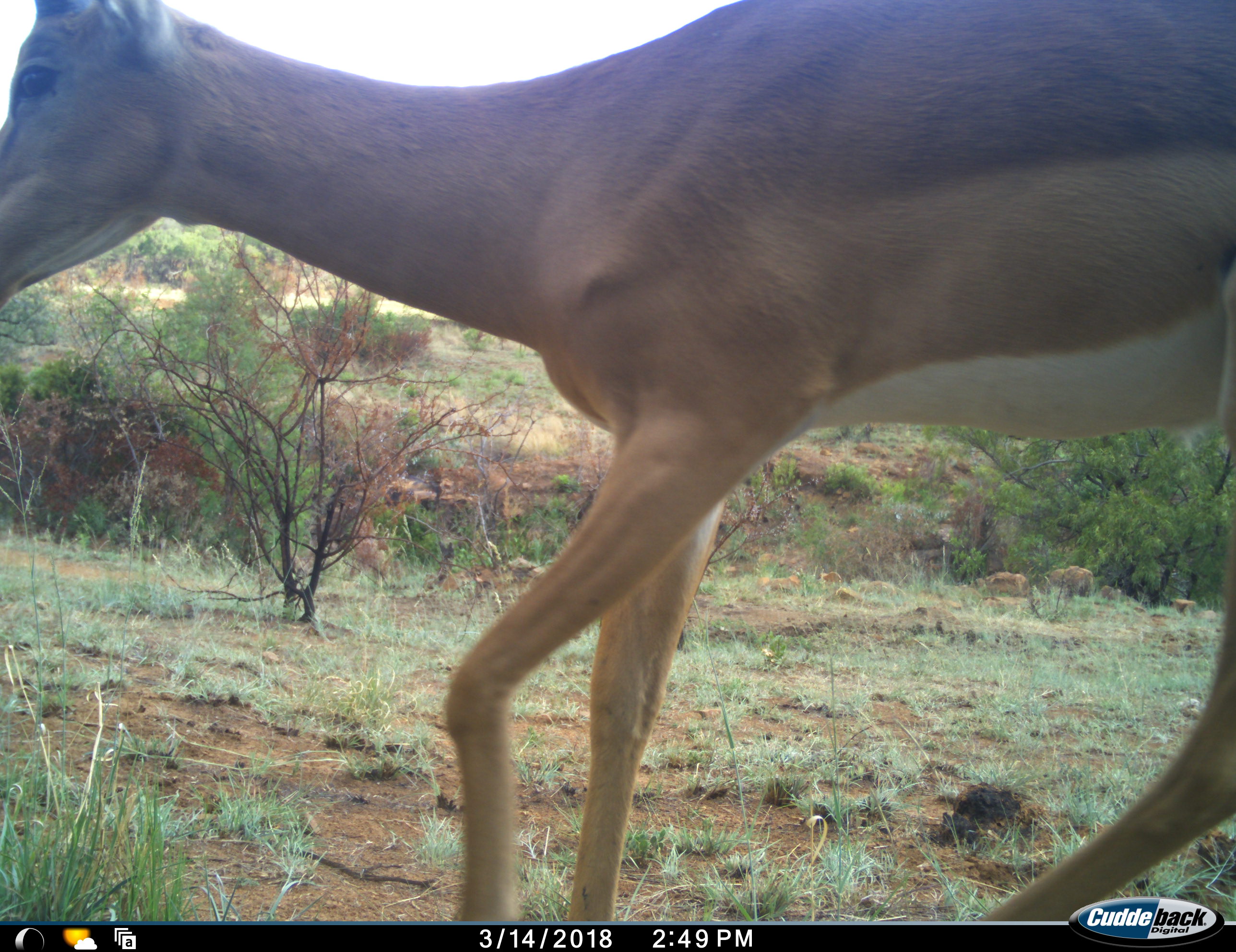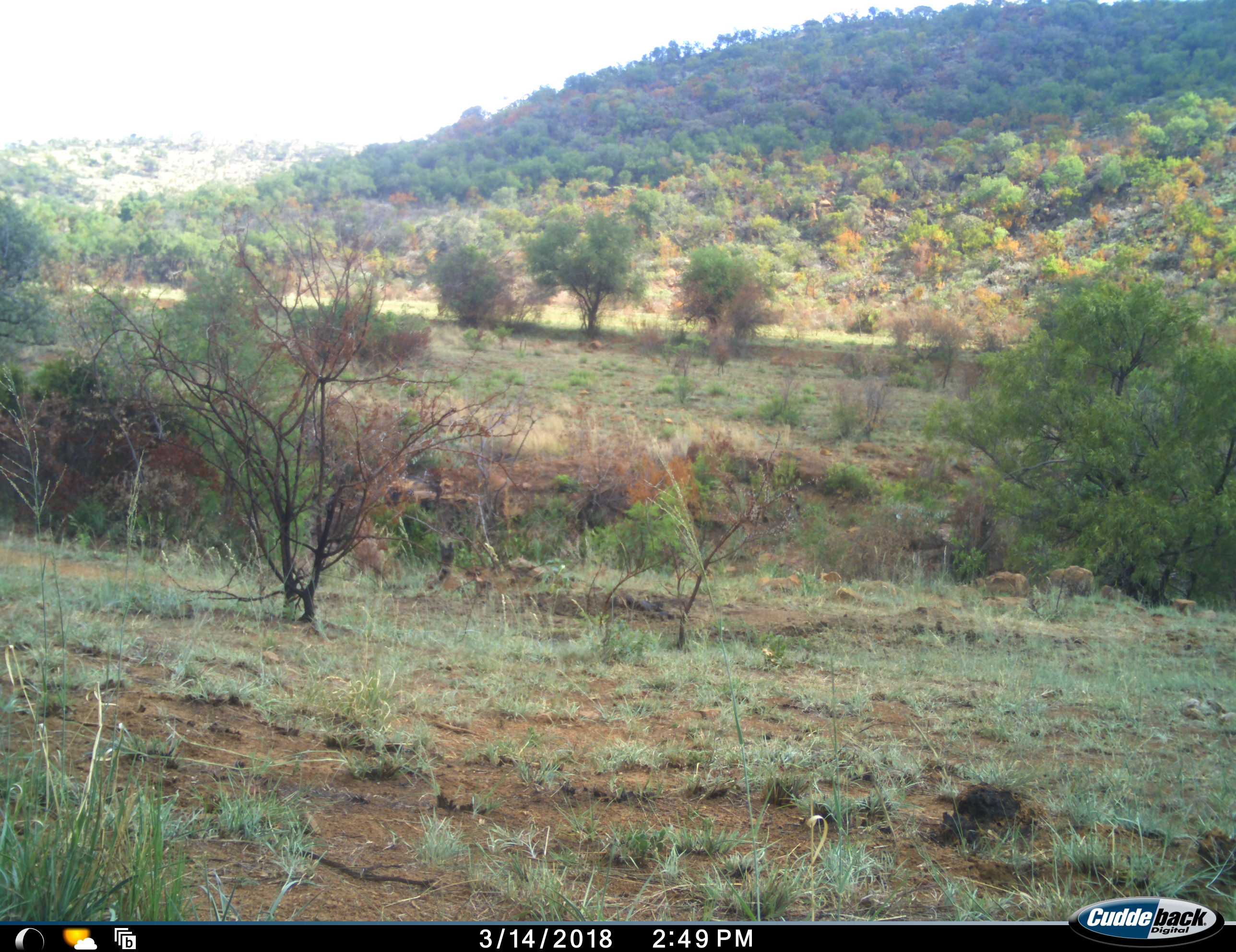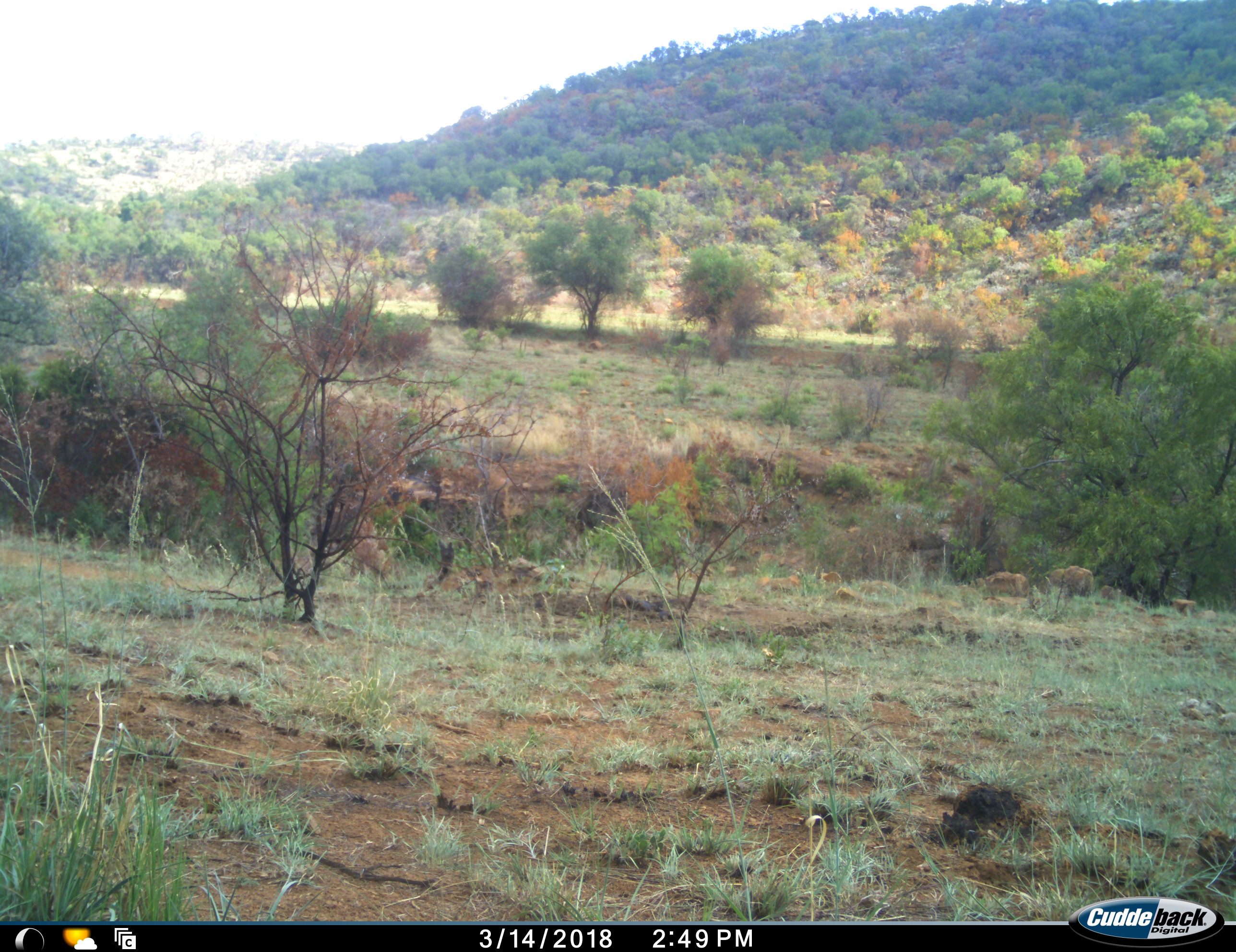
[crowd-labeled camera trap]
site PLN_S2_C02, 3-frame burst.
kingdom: Animalia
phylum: Chordata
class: Mammalia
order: Artiodactyla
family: Bovidae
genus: Aepyceros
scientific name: Aepyceros melampus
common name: impala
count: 1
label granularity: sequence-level